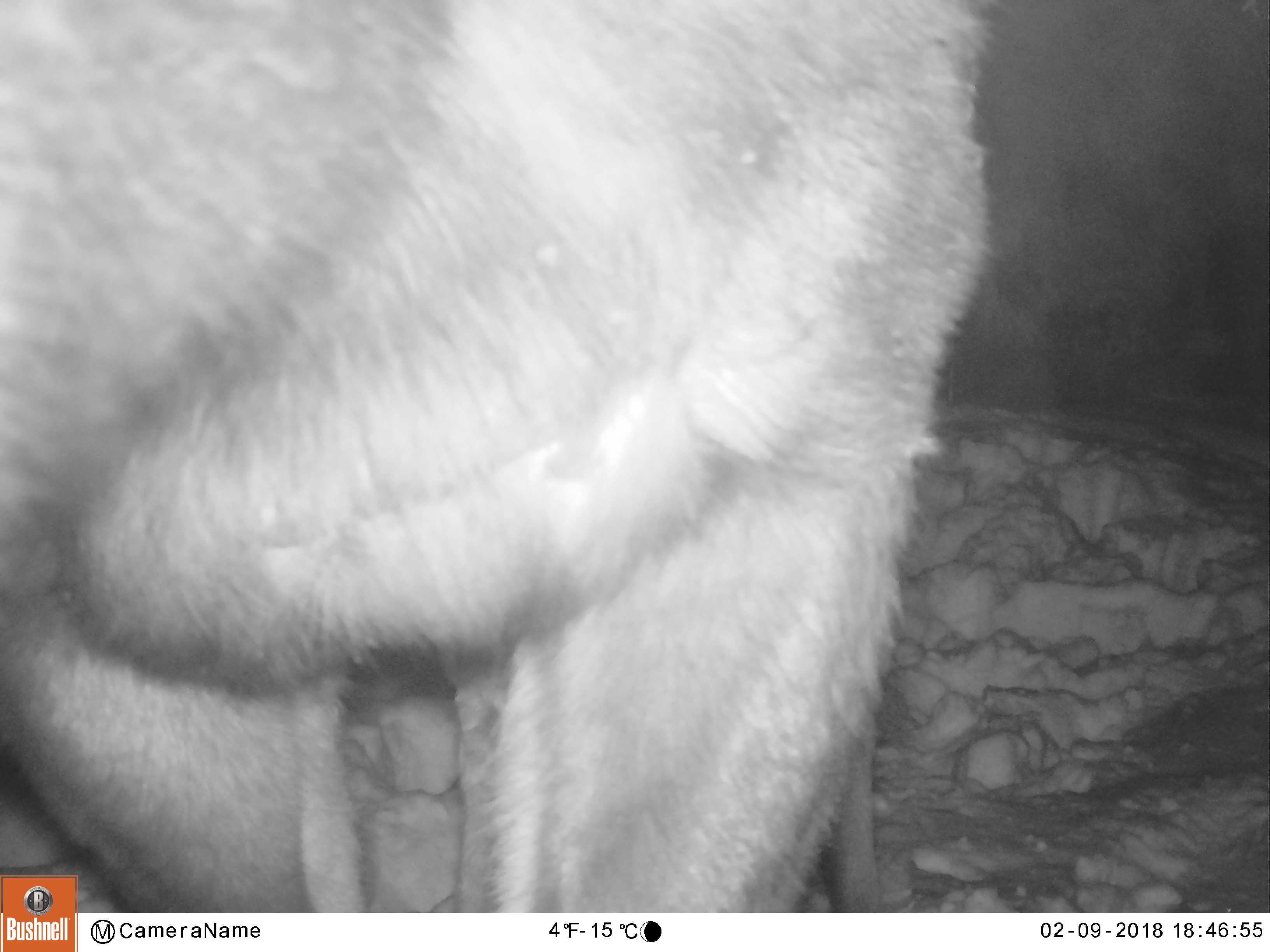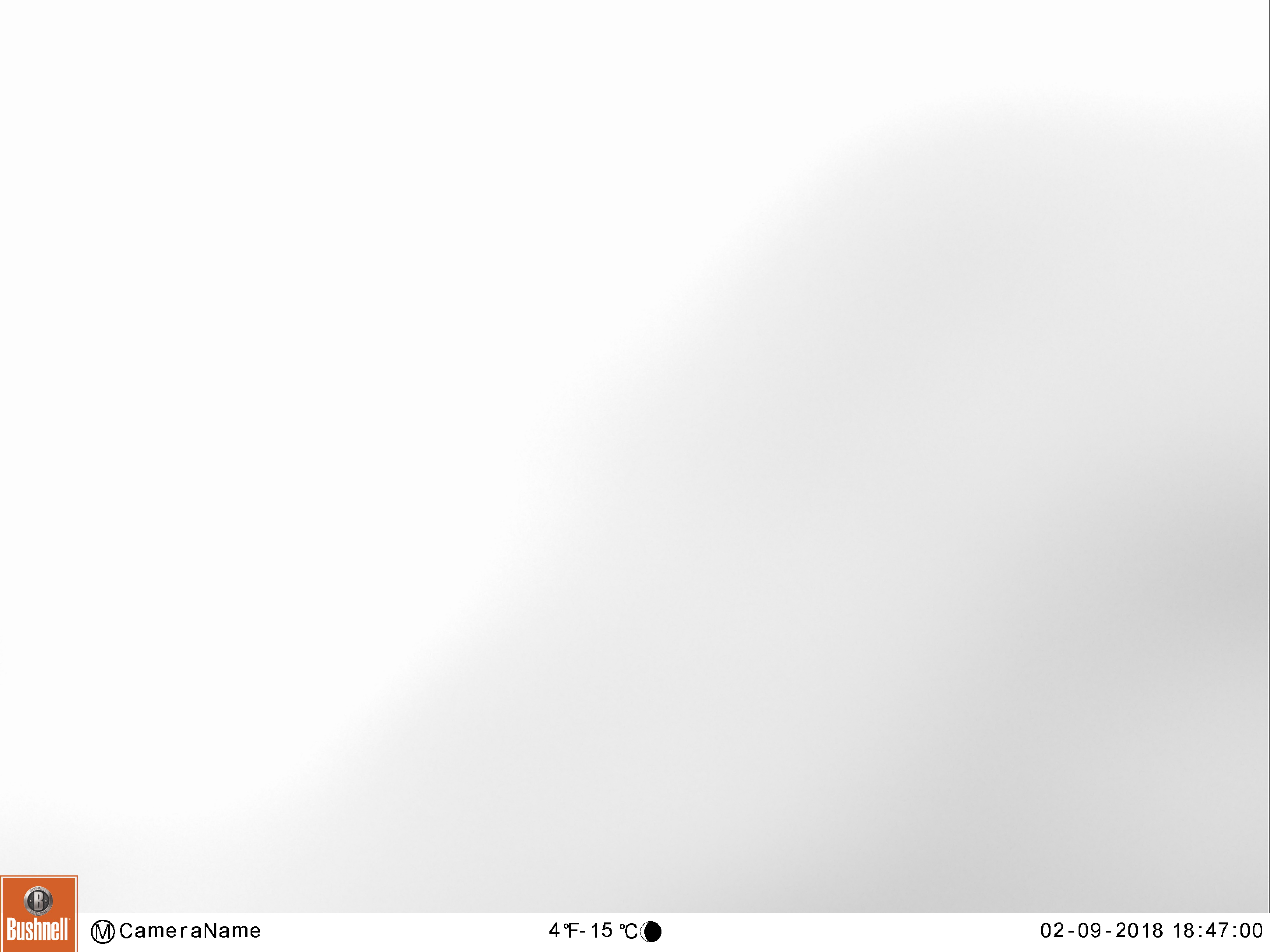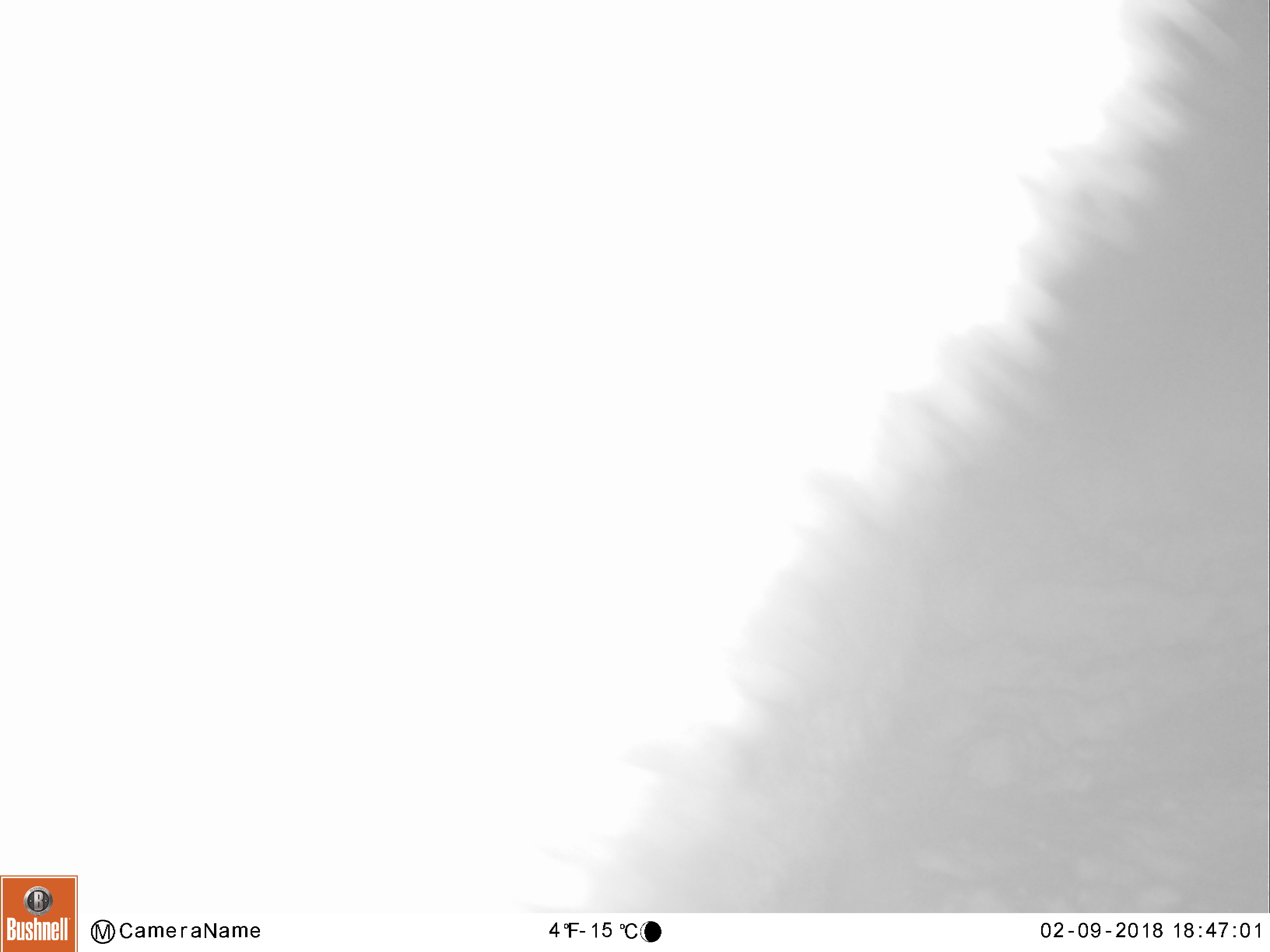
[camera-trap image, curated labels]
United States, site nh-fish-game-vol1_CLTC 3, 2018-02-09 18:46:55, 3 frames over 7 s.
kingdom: Animalia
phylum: Chordata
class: Mammalia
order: Artiodactyla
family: Cervidae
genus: Alces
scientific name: Alces alces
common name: moose